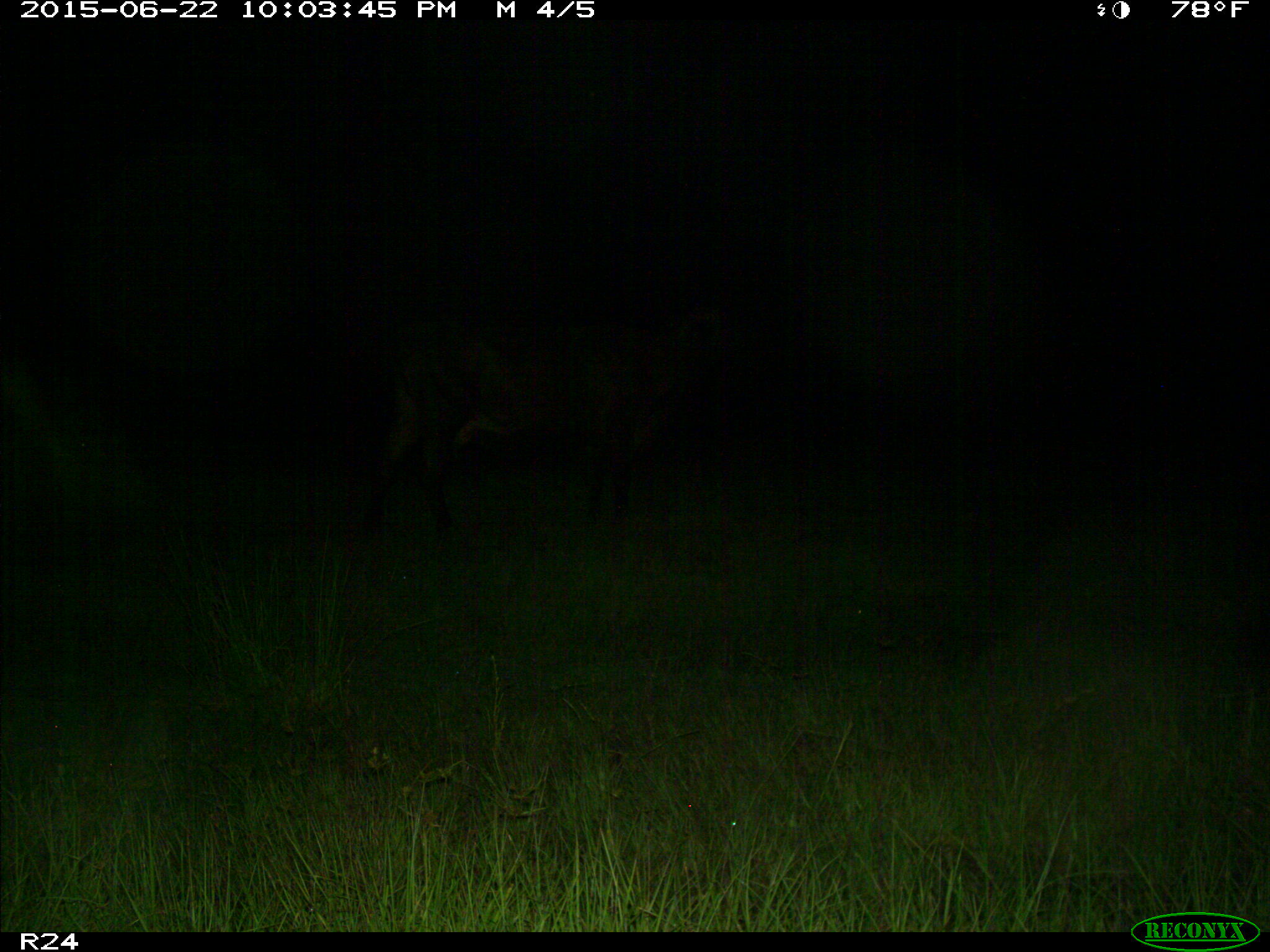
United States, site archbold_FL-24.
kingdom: Animalia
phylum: Chordata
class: Mammalia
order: Artiodactyla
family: Bovidae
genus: Bos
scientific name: Bos taurus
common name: domestic cow